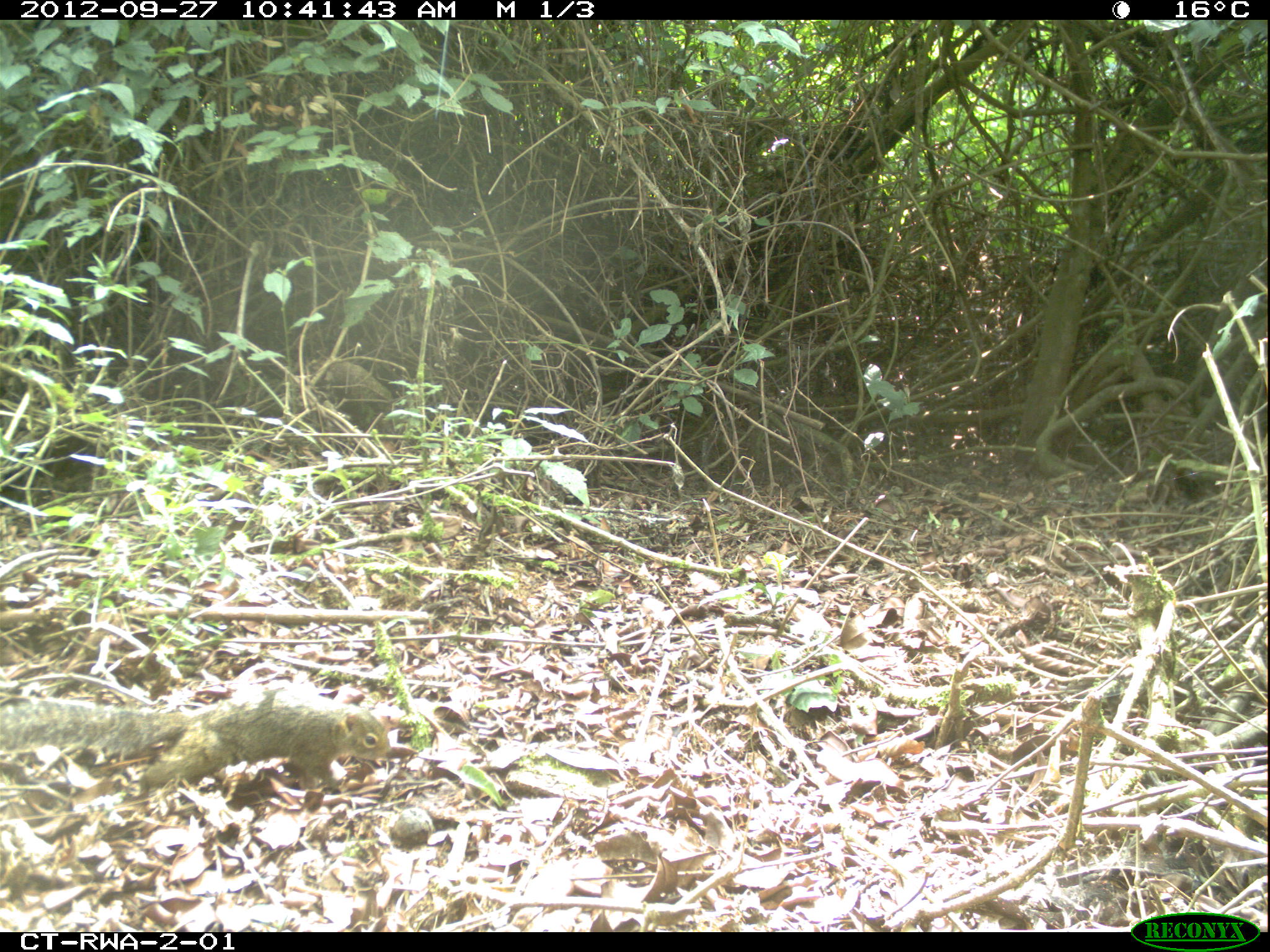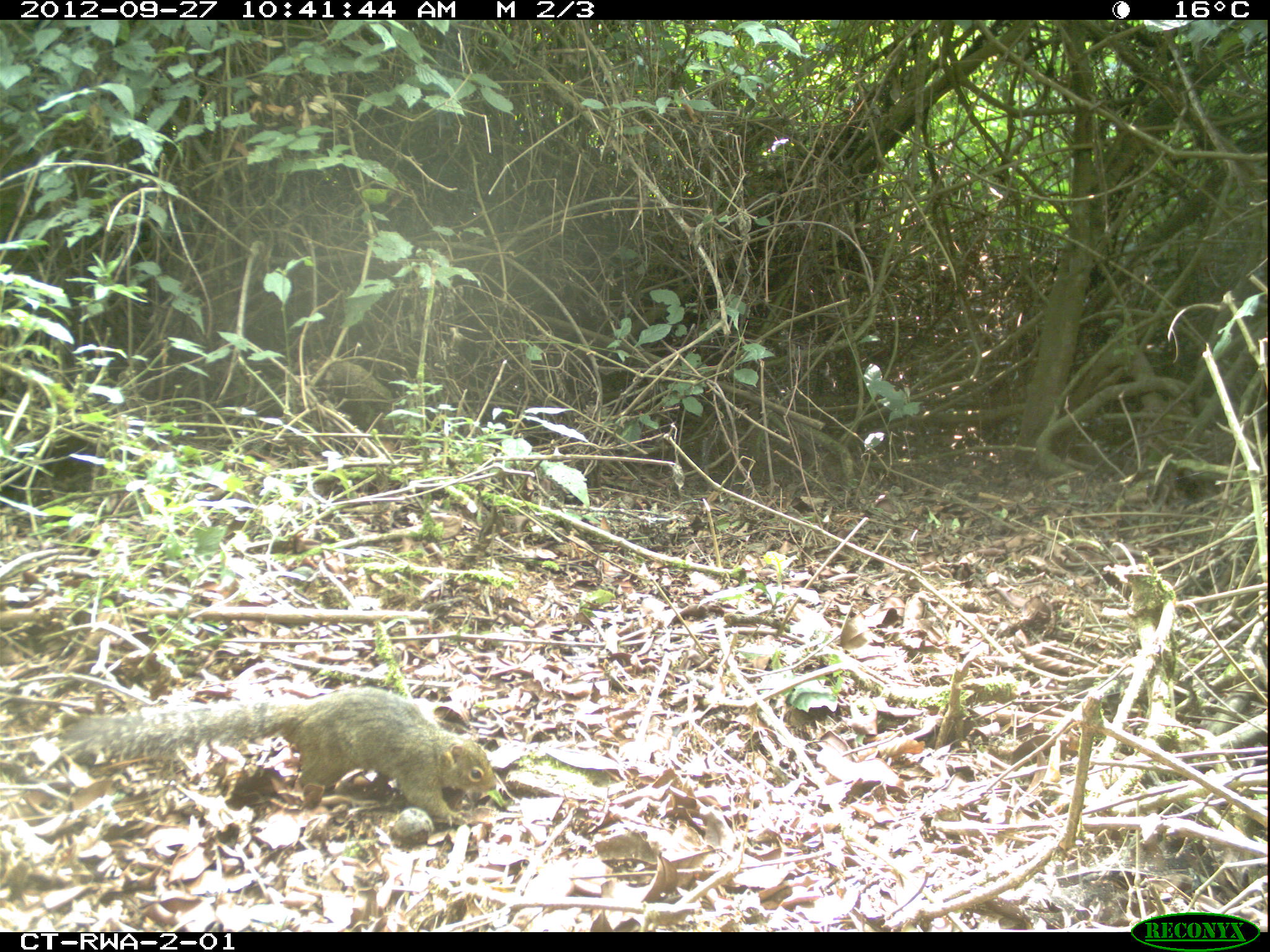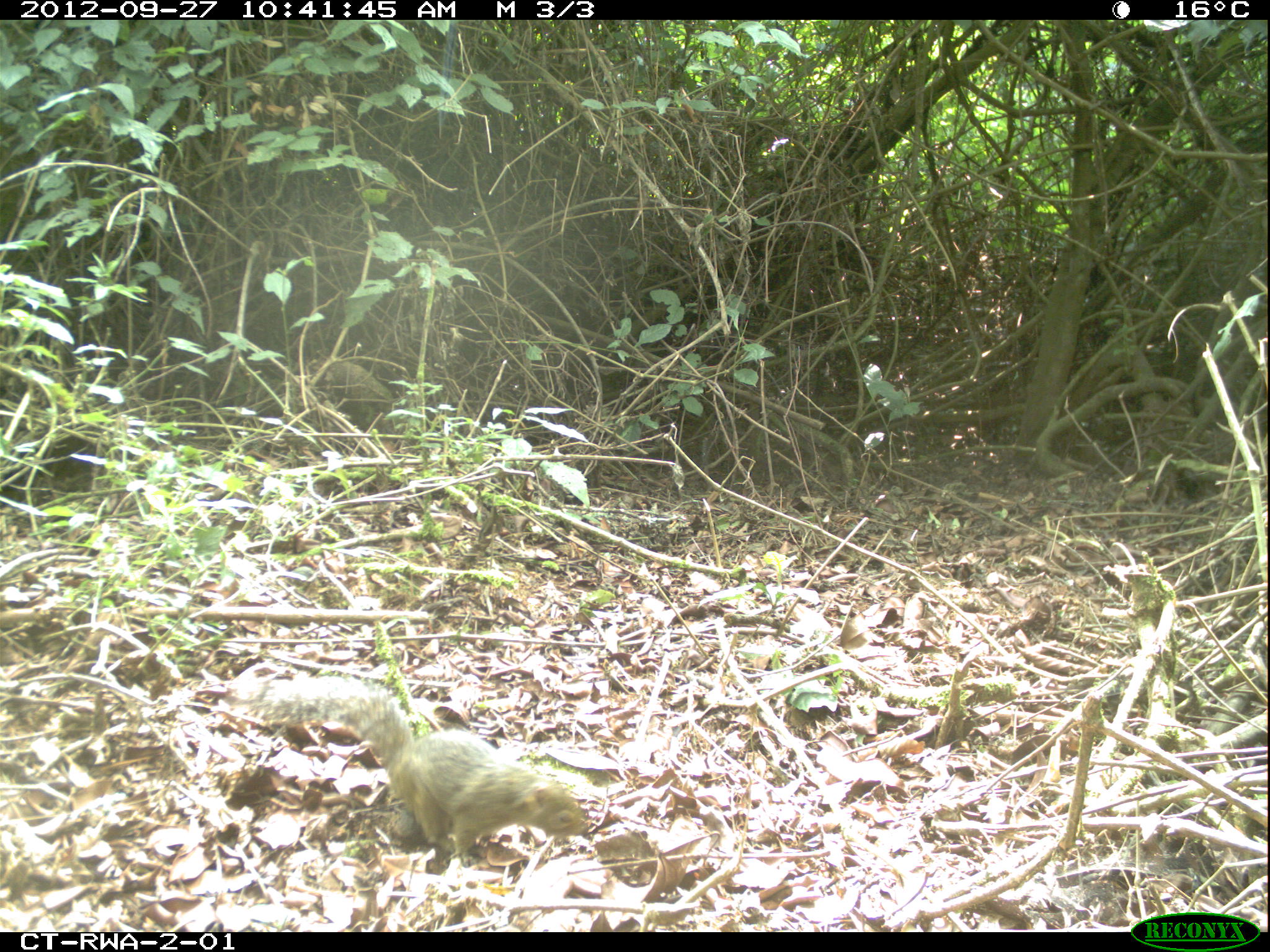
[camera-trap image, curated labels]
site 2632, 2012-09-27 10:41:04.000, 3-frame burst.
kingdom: Animalia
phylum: Chordata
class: Mammalia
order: Rodentia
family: Sciuridae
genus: Funisciurus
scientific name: Funisciurus carruthersi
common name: carruther's mountain squirrel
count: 1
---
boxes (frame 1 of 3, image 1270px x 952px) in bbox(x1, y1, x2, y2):
funisciurus carruthersi: bbox(0, 692, 388, 788)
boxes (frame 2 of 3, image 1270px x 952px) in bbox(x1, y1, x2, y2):
funisciurus carruthersi: bbox(57, 687, 496, 825)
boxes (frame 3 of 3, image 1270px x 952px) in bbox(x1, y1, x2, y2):
funisciurus carruthersi: bbox(226, 675, 585, 856)